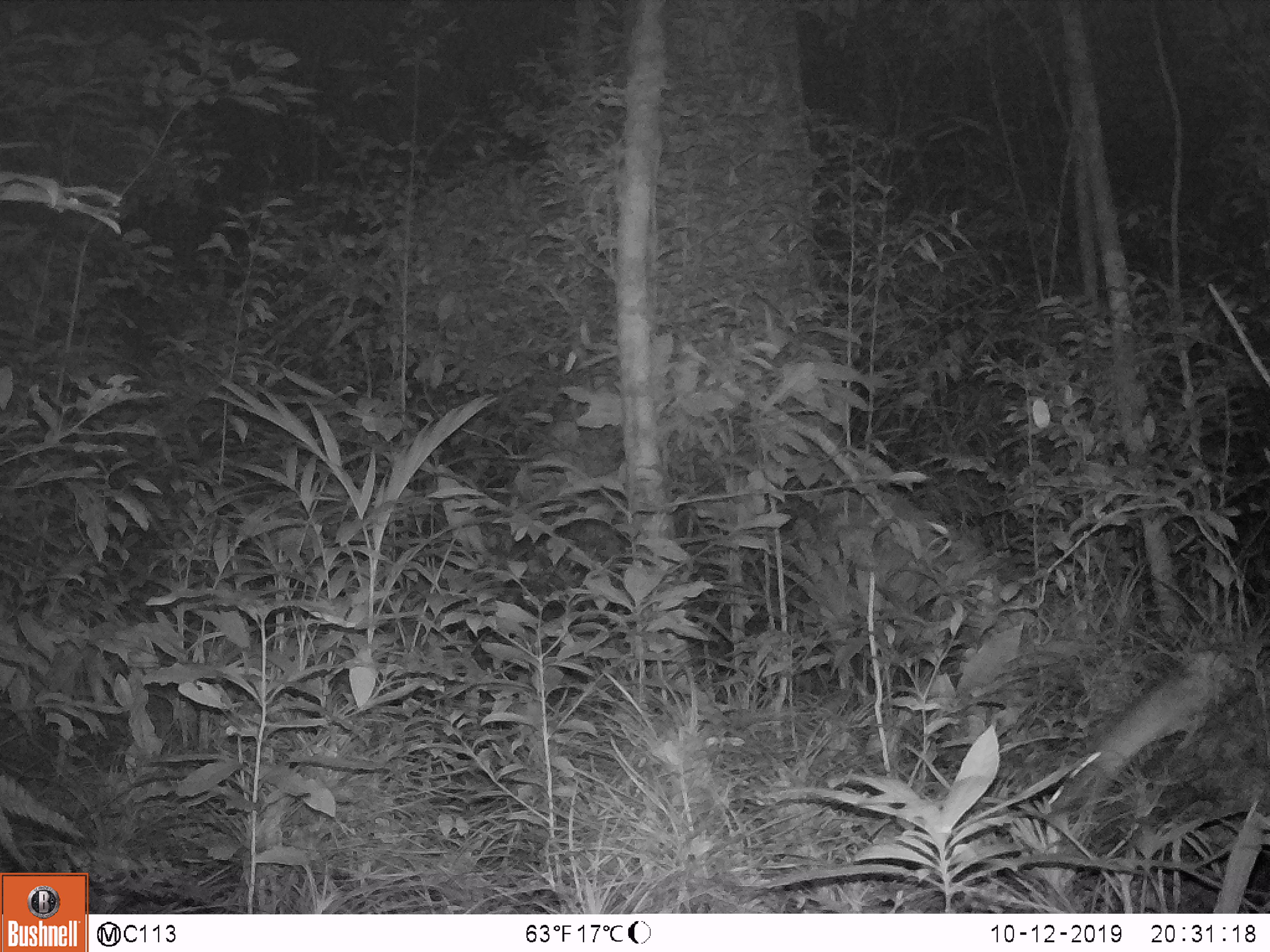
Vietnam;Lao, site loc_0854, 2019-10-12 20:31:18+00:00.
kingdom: Animalia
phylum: Chordata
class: Mammalia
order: Rodentia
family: Muridae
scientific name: Muridae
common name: old-world mice and rats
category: unidentified murid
Unidentified murid (old-world mice and rats) (Muridae). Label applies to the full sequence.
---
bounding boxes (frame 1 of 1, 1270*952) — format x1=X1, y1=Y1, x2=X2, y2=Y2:
unidentified murid: x1=1047, y1=667, x2=1211, y2=811